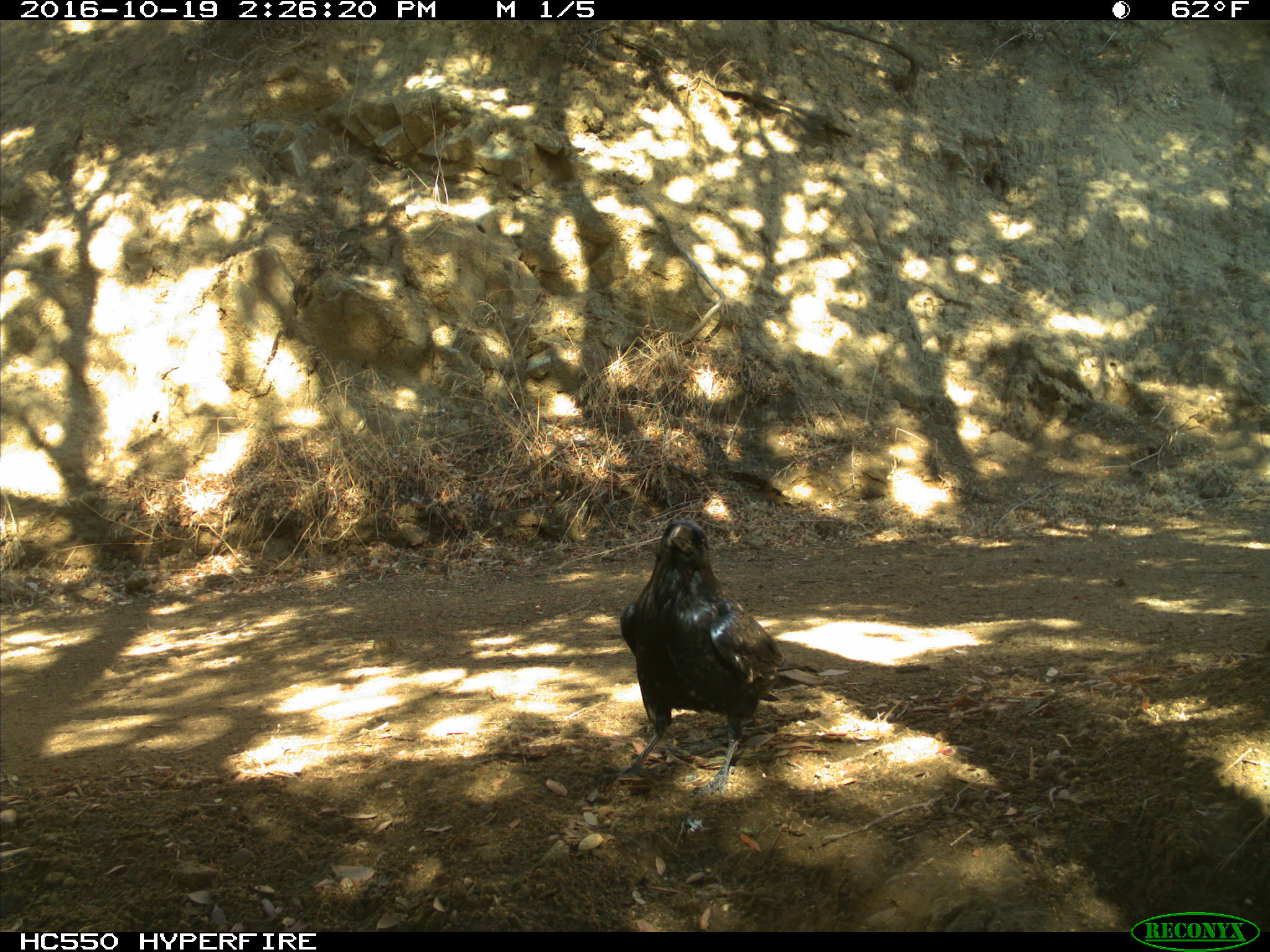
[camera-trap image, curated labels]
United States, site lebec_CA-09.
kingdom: Animalia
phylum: Chordata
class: Aves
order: Passeriformes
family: Corvidae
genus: Corvus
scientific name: Corvus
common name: crows and ravens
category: unidentified corvus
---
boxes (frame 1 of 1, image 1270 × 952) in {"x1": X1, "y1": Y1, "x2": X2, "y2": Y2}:
animal: {"x1": 595, "y1": 516, "x2": 789, "y2": 805}